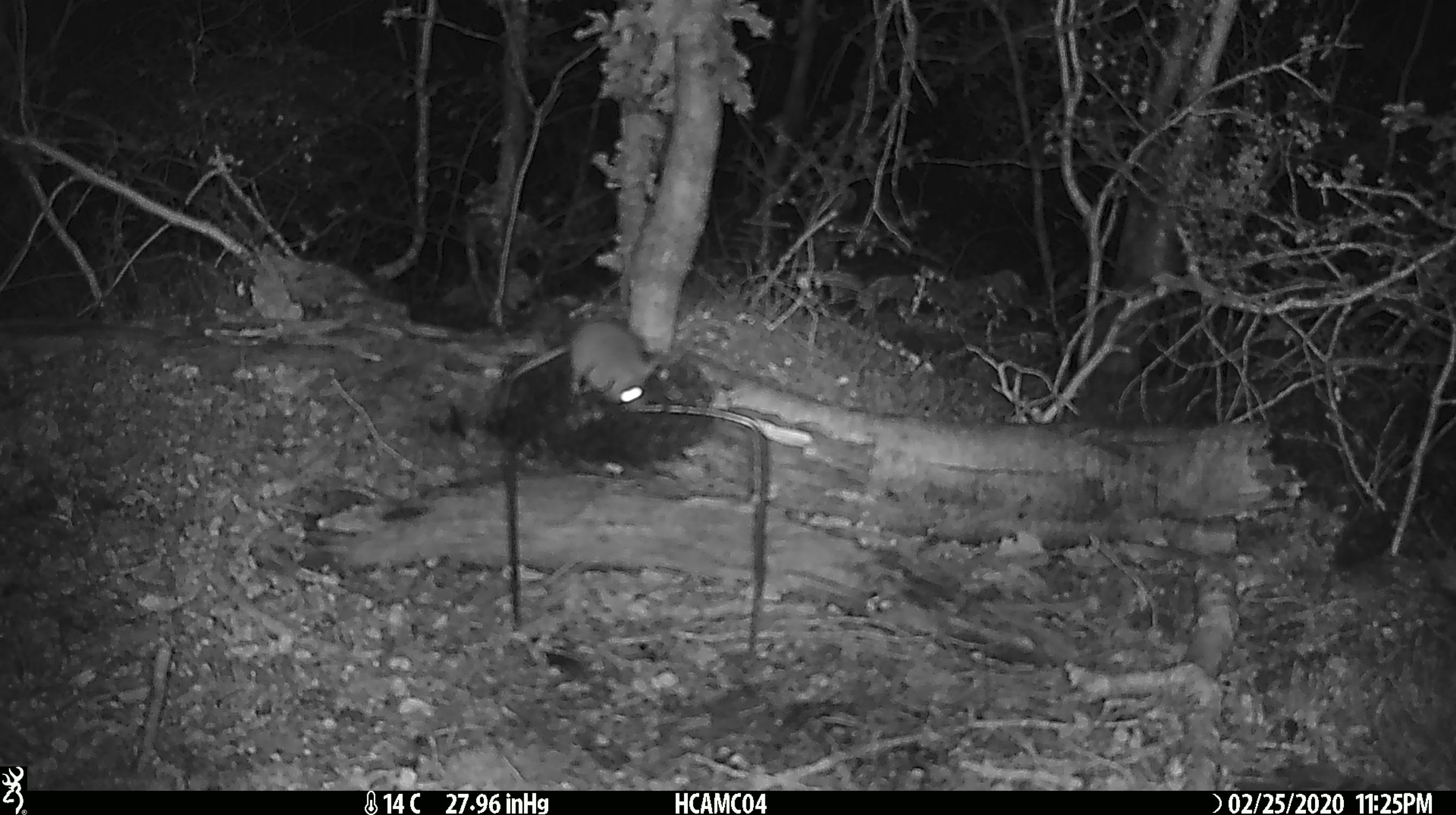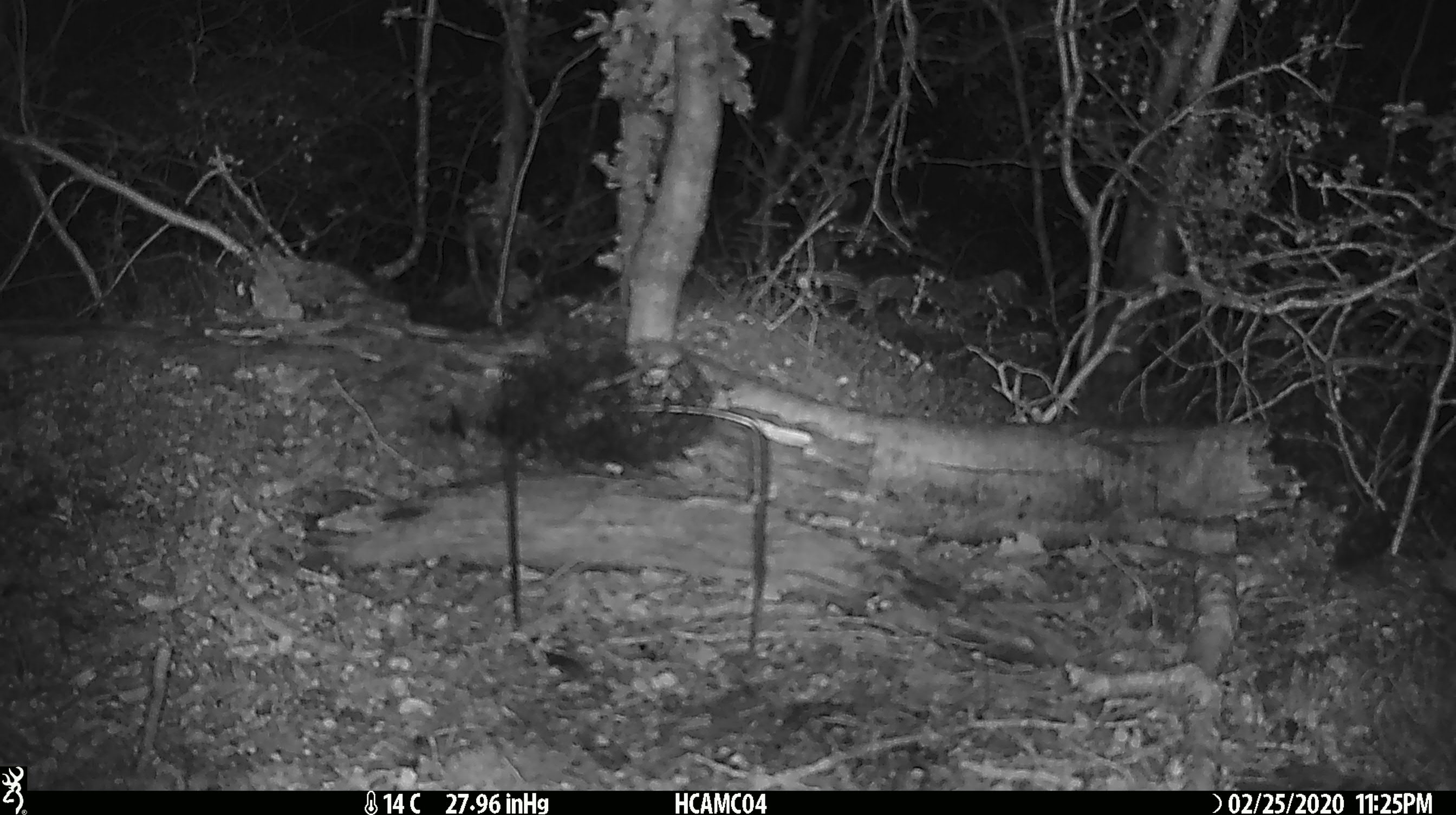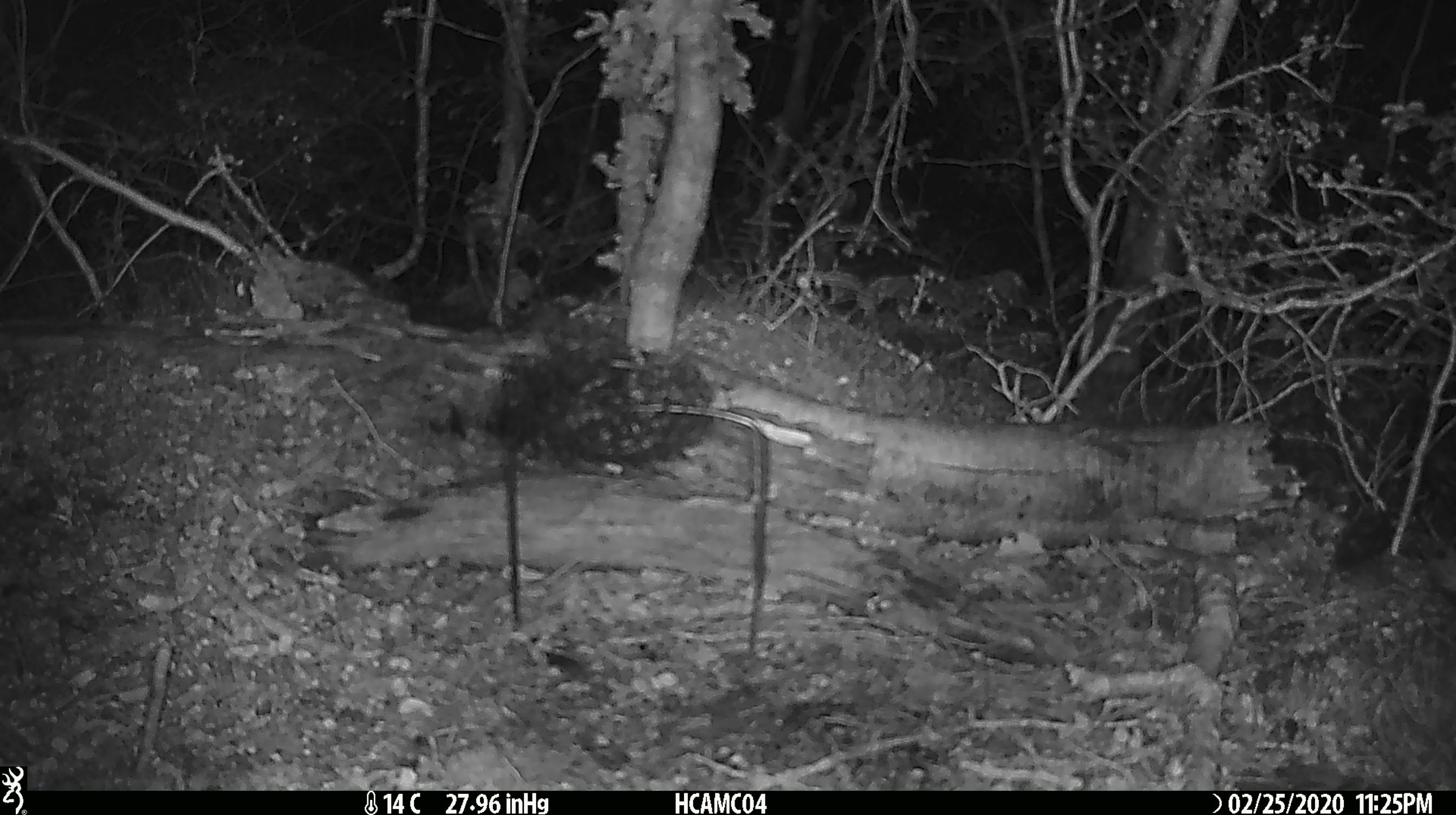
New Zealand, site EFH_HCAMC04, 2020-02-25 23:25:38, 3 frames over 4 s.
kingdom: Animalia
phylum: Chordata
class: Mammalia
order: Rodentia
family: Muridae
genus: Mus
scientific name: Mus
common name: mouse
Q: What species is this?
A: Mouse (Mus).